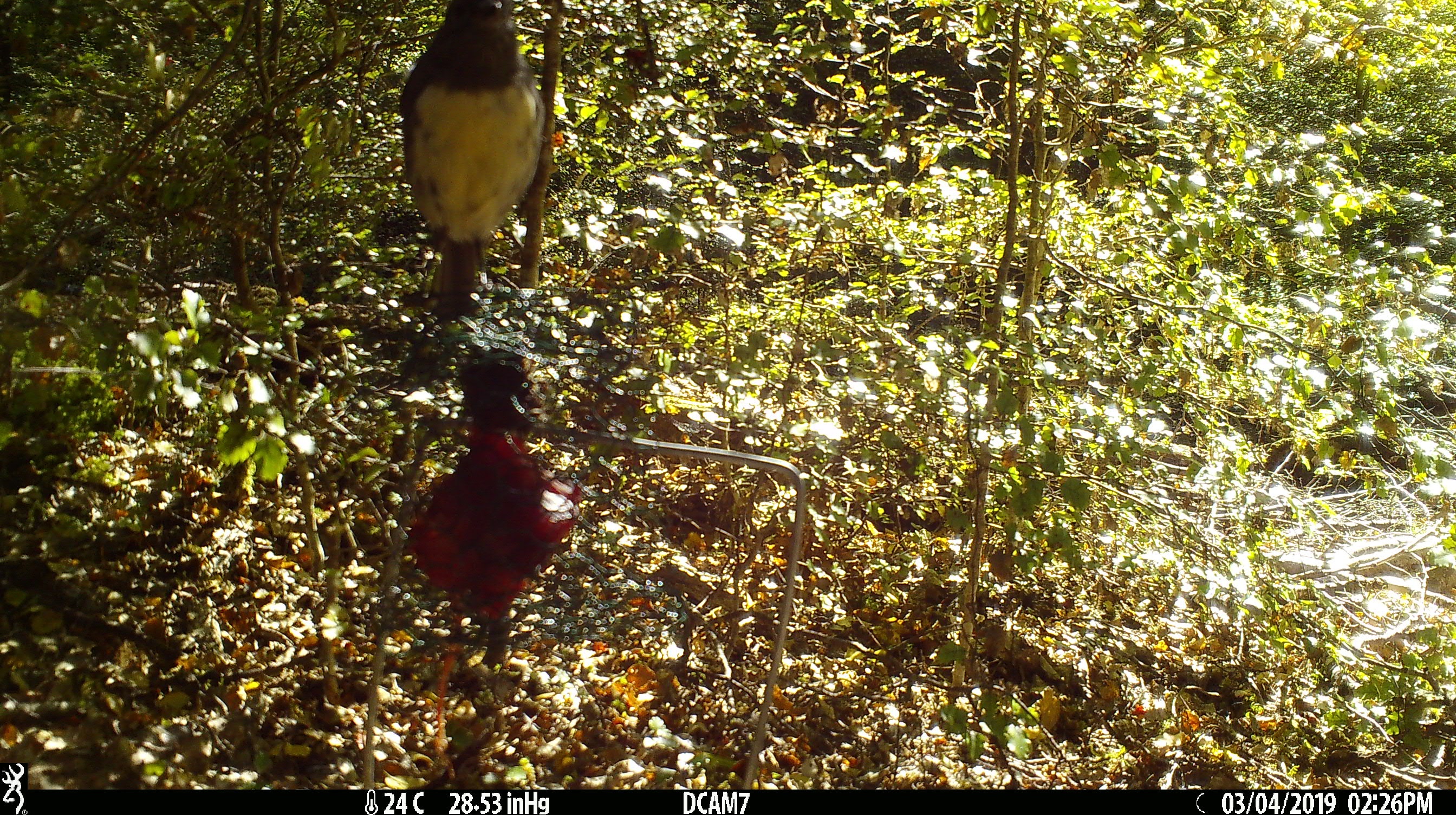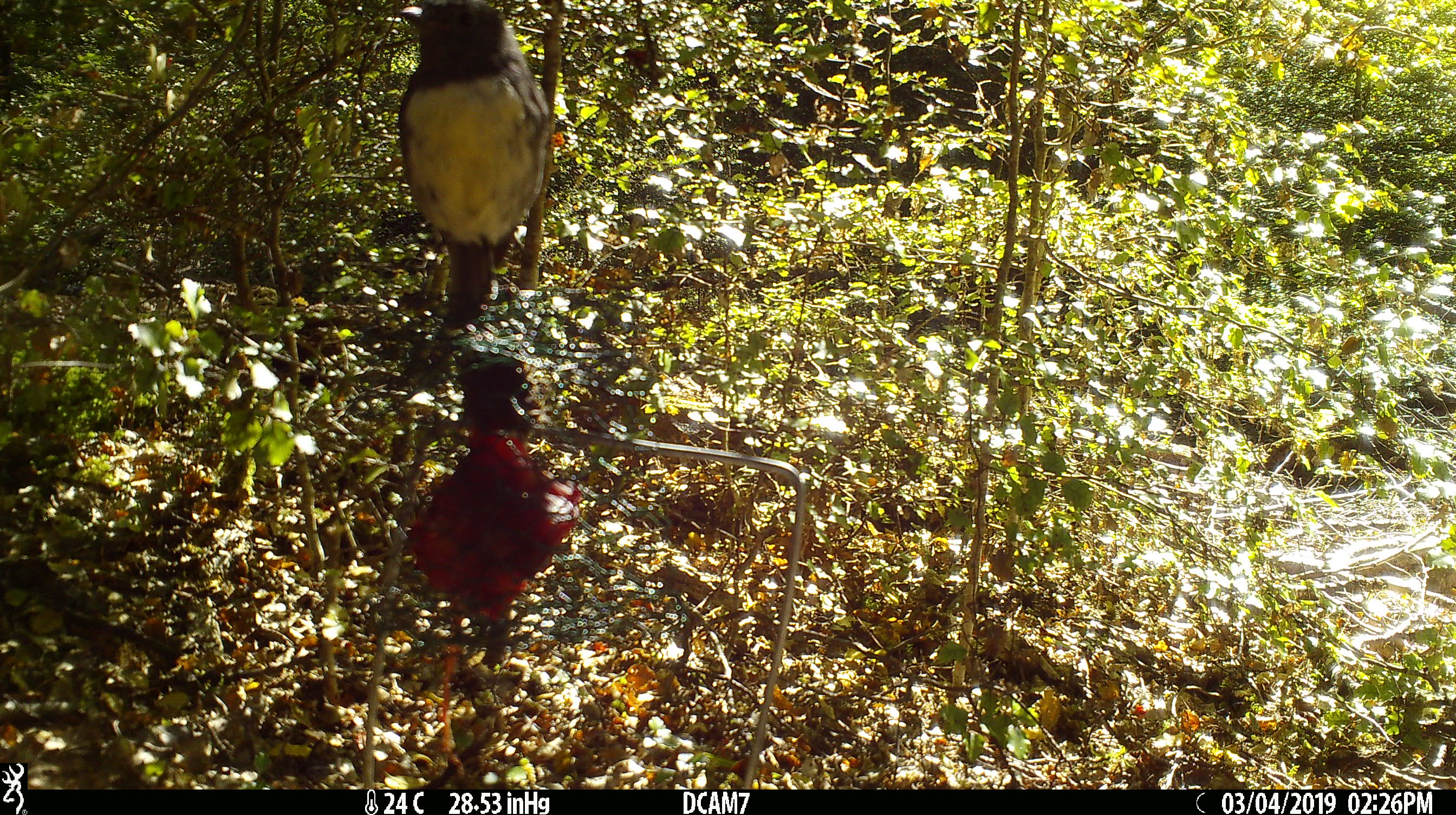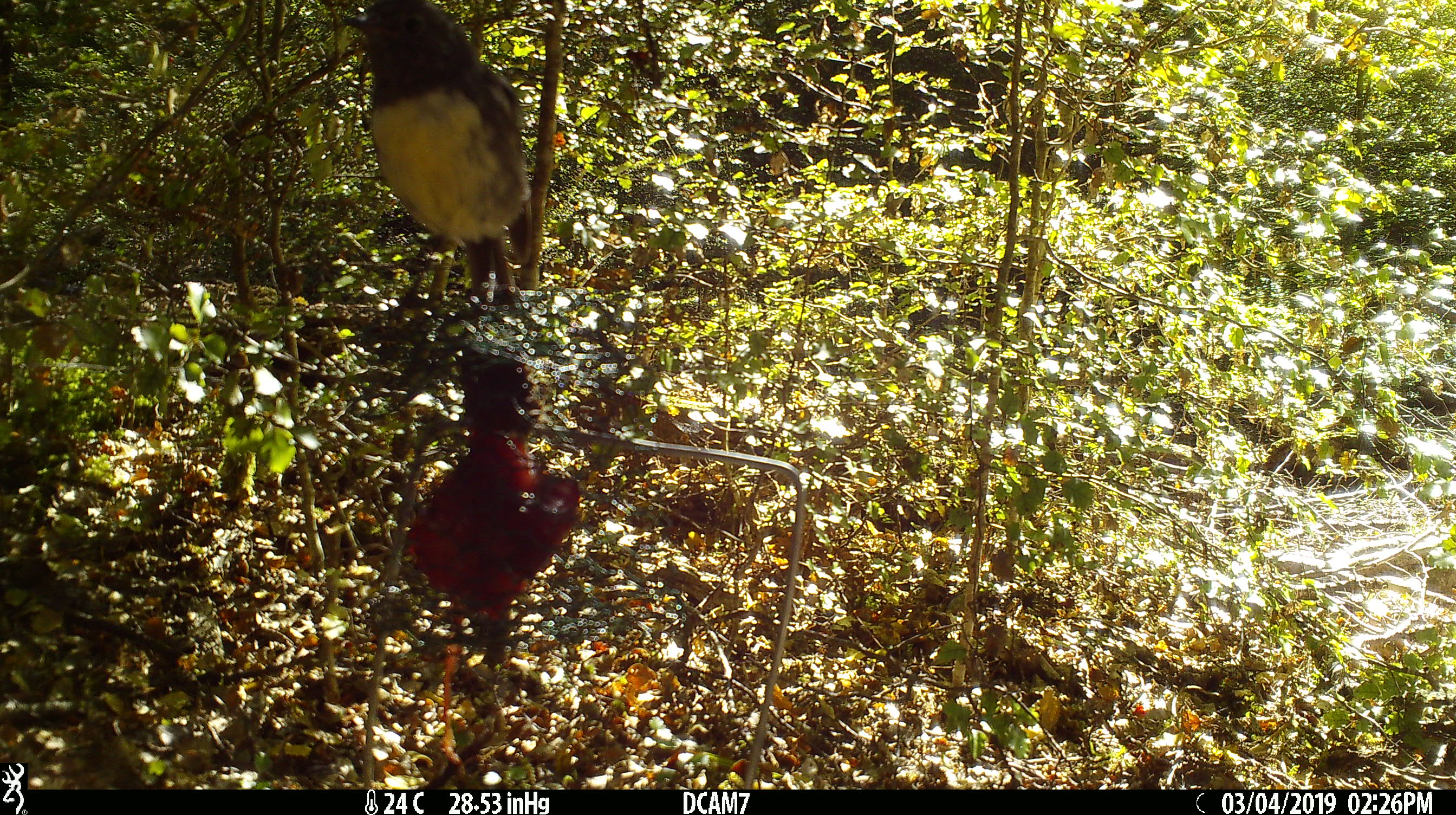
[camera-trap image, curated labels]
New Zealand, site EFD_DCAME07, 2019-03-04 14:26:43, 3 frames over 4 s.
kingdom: Animalia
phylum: Chordata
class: Aves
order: Passeriformes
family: Petroicidae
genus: Petroica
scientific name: Petroica australis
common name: new zealand robin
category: robin